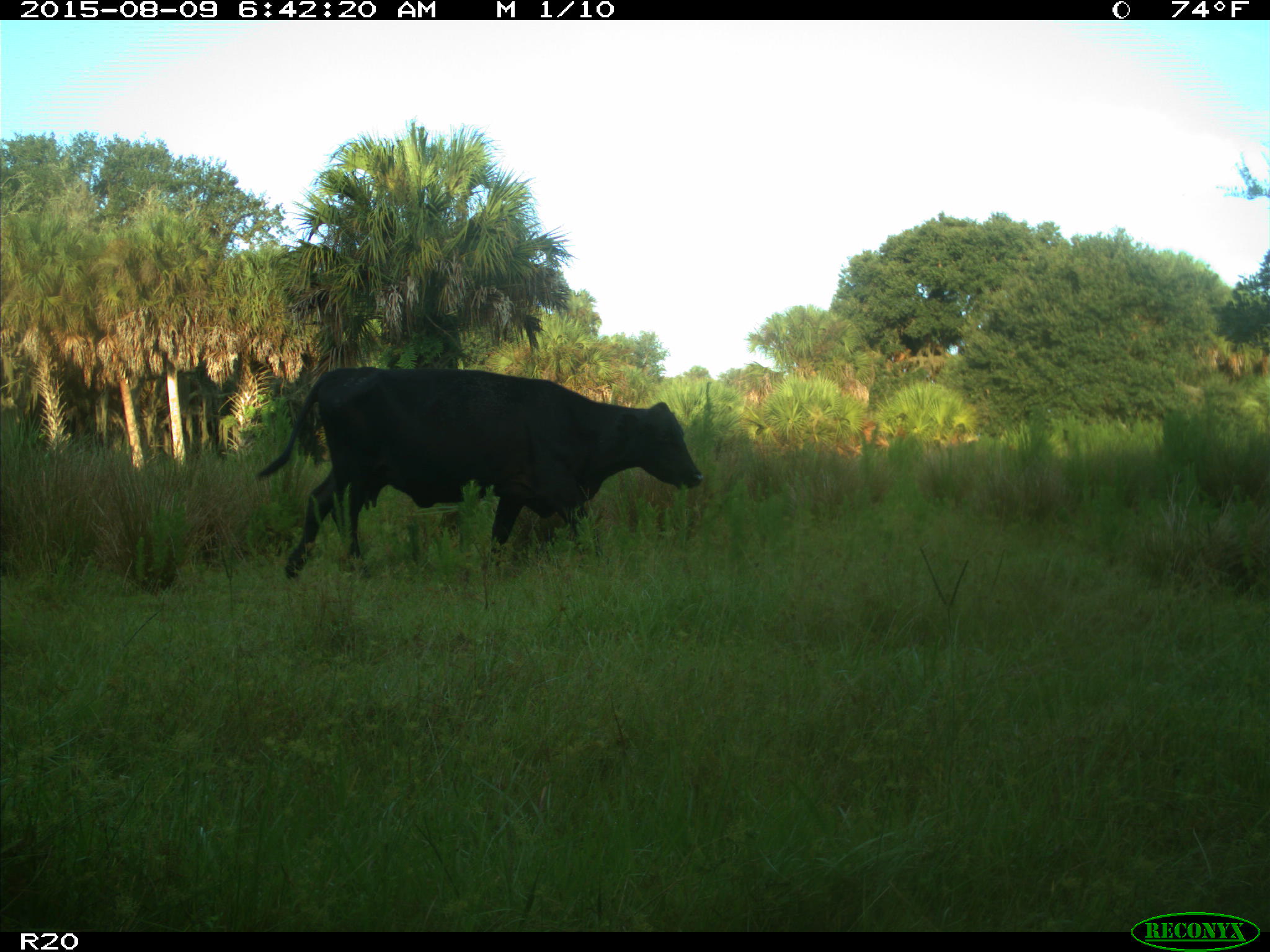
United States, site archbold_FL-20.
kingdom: Animalia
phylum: Chordata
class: Mammalia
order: Artiodactyla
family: Bovidae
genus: Bos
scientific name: Bos taurus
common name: domestic cow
Bos taurus (domestic cow).